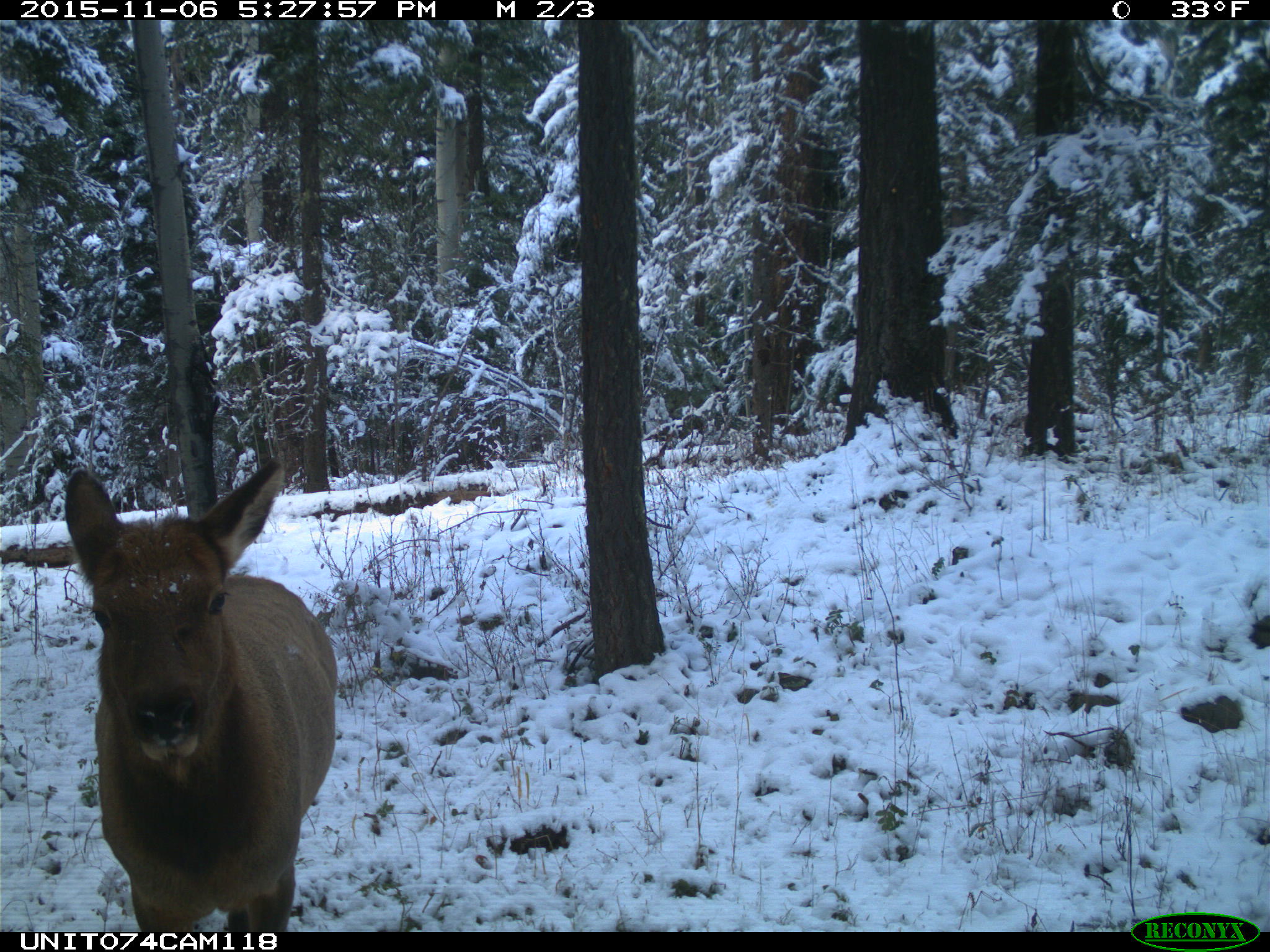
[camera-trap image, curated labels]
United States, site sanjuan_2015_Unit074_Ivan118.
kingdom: Animalia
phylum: Chordata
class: Mammalia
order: Artiodactyla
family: Cervidae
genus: Cervus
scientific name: Cervus elaphus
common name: red deer